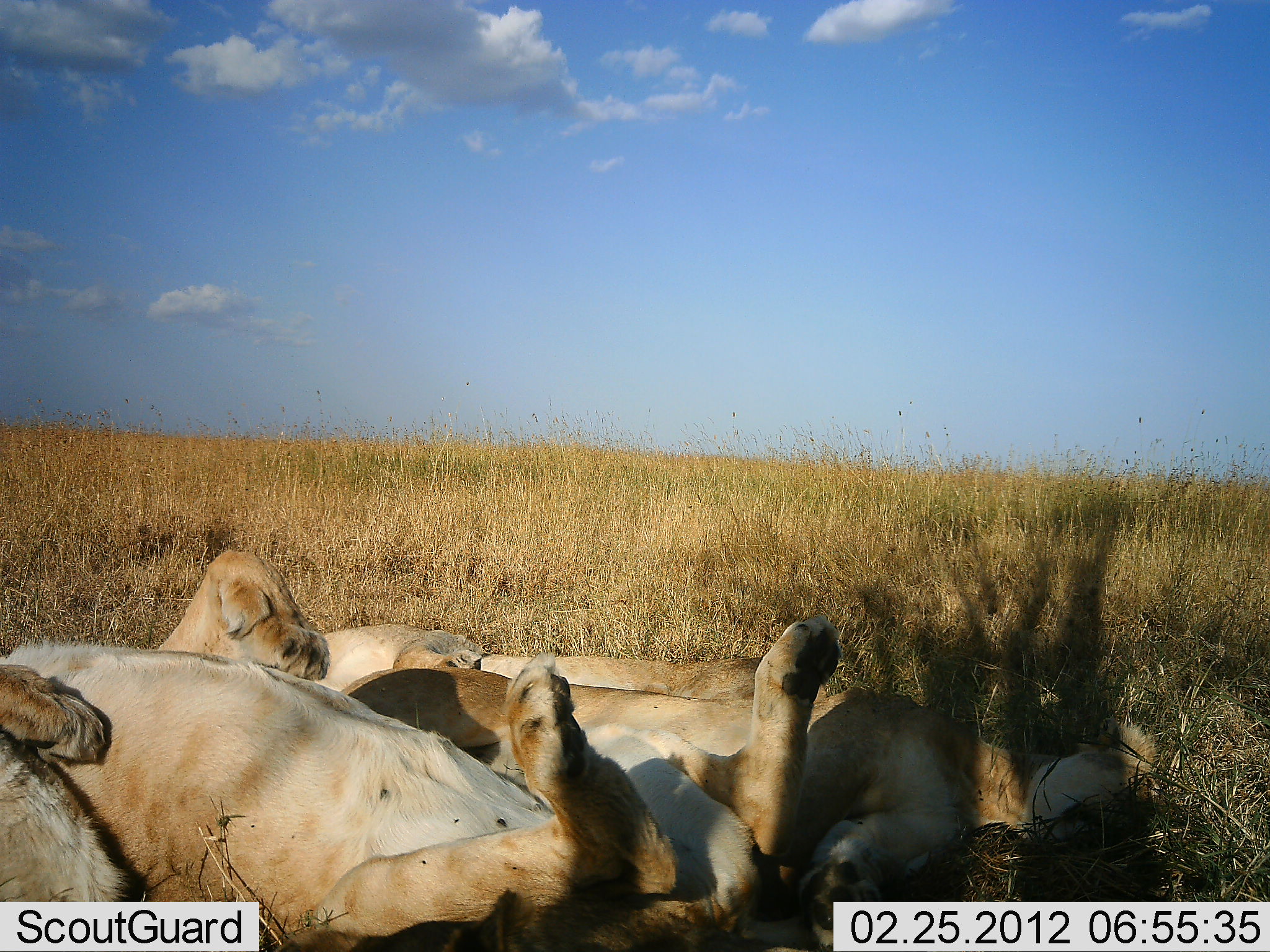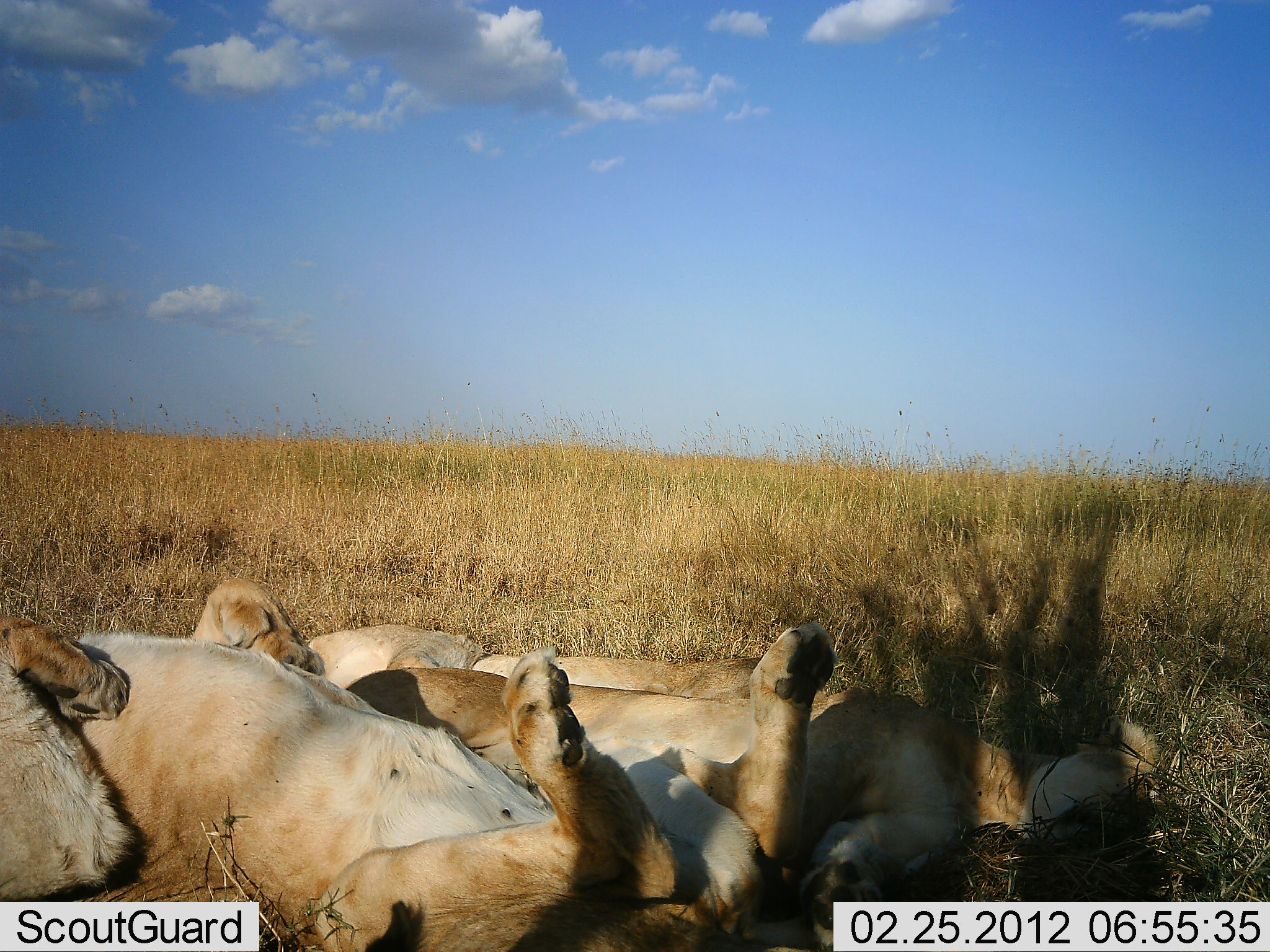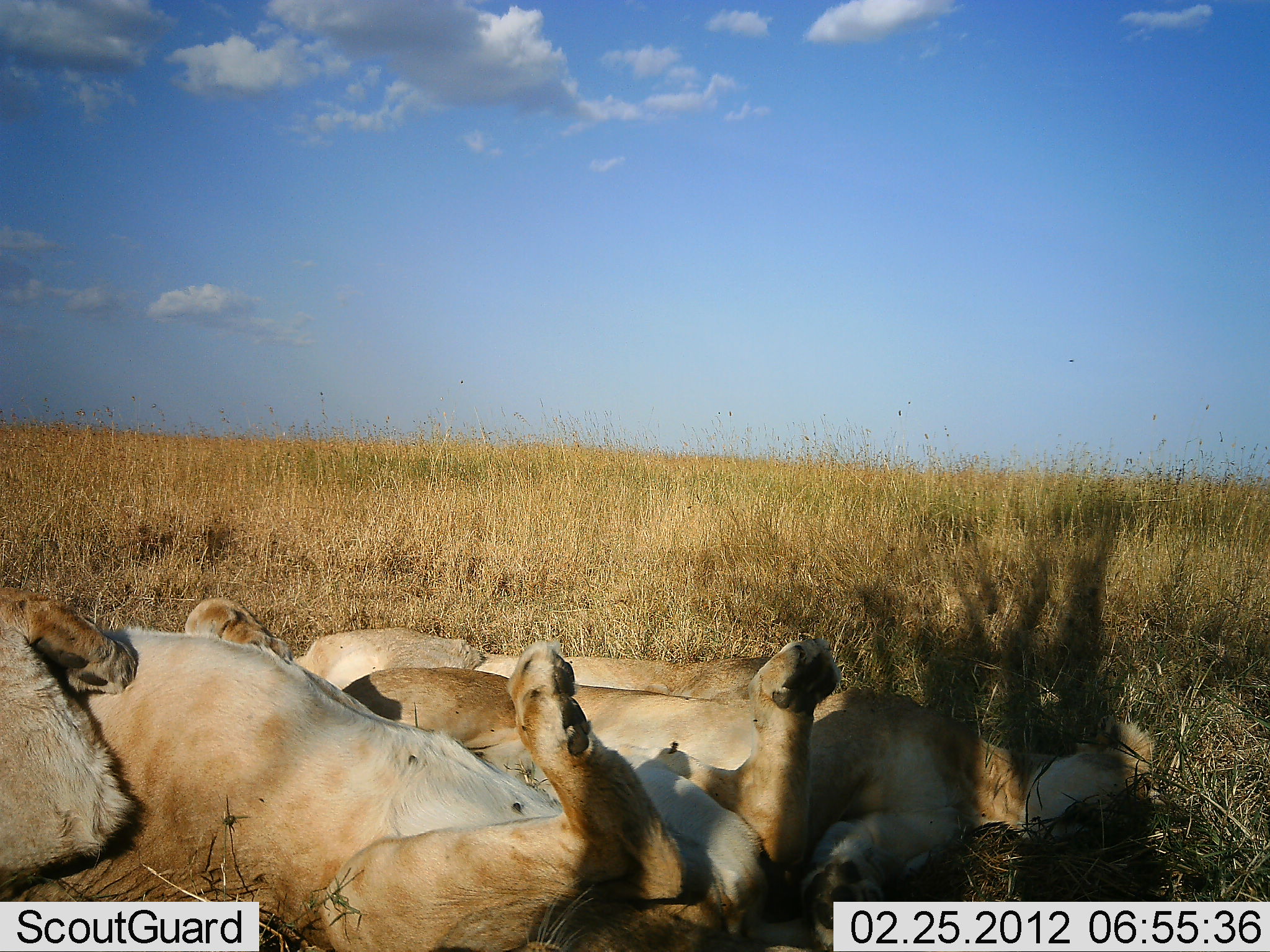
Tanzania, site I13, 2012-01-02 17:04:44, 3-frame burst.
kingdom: Animalia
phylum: Chordata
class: Mammalia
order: Carnivora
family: Felidae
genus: Panthera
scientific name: Panthera leo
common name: lion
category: lionfemale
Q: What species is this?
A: Lionfemale (lion) (Panthera leo).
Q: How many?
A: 3.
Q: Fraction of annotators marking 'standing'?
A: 0%.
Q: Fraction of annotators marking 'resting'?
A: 100%.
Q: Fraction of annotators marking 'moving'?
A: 4%.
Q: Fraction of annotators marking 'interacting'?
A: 4%.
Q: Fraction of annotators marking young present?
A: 4%.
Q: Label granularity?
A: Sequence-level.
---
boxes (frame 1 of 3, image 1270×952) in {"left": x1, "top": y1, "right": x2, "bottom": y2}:
animal: {"left": 0, "top": 550, "right": 846, "bottom": 952}; {"left": 313, "top": 616, "right": 1159, "bottom": 936}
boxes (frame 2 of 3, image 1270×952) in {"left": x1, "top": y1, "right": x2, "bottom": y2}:
animal: {"left": 0, "top": 579, "right": 831, "bottom": 951}; {"left": 299, "top": 627, "right": 1160, "bottom": 924}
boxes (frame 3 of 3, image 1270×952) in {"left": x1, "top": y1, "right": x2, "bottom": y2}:
animal: {"left": 0, "top": 569, "right": 846, "bottom": 952}; {"left": 272, "top": 622, "right": 1161, "bottom": 936}